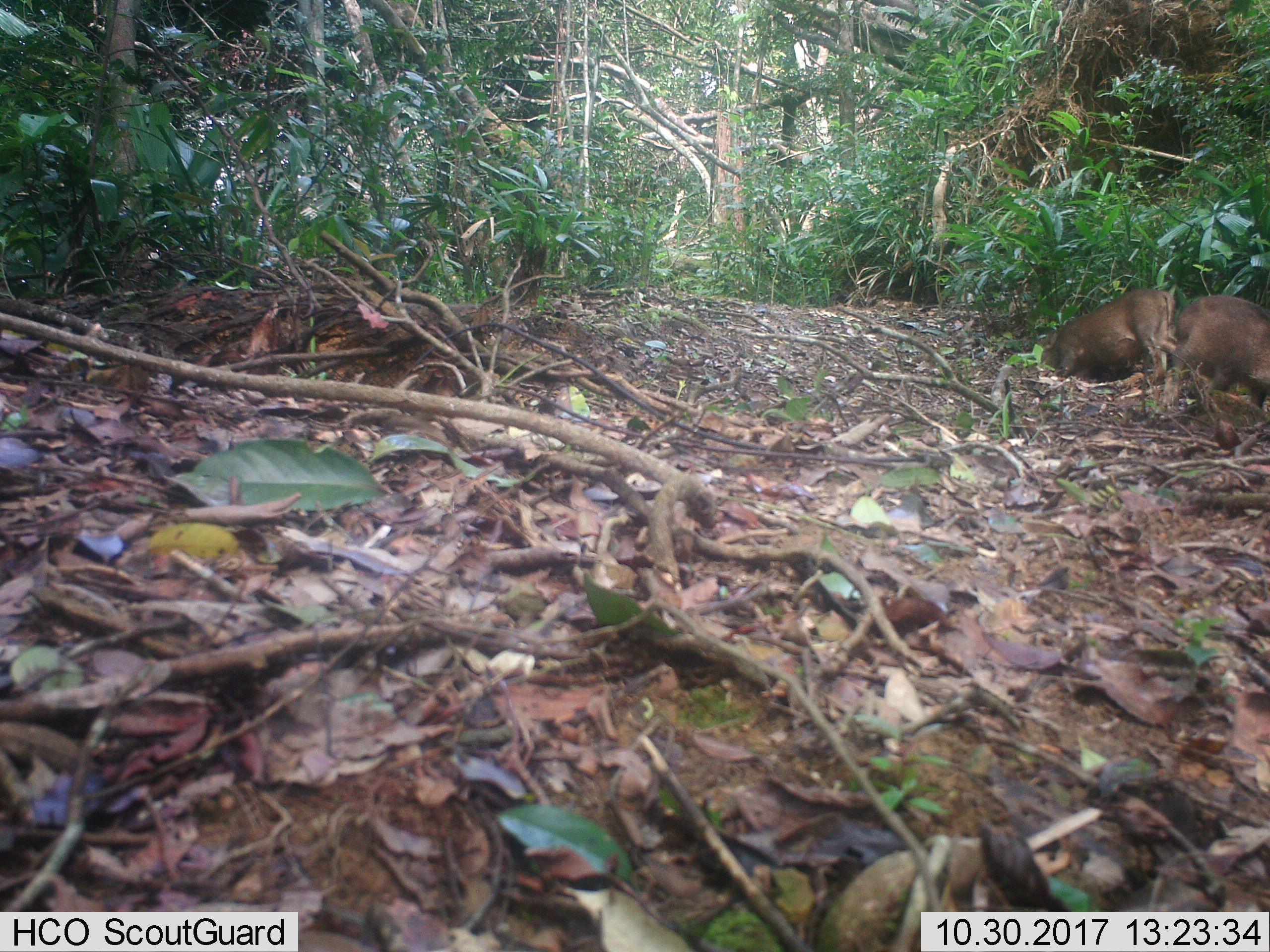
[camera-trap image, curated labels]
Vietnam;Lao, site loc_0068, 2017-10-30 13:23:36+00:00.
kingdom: Animalia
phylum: Chordata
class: Mammalia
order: Artiodactyla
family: Suidae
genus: Sus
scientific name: Sus scrofa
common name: eurasian wild pig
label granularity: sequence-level